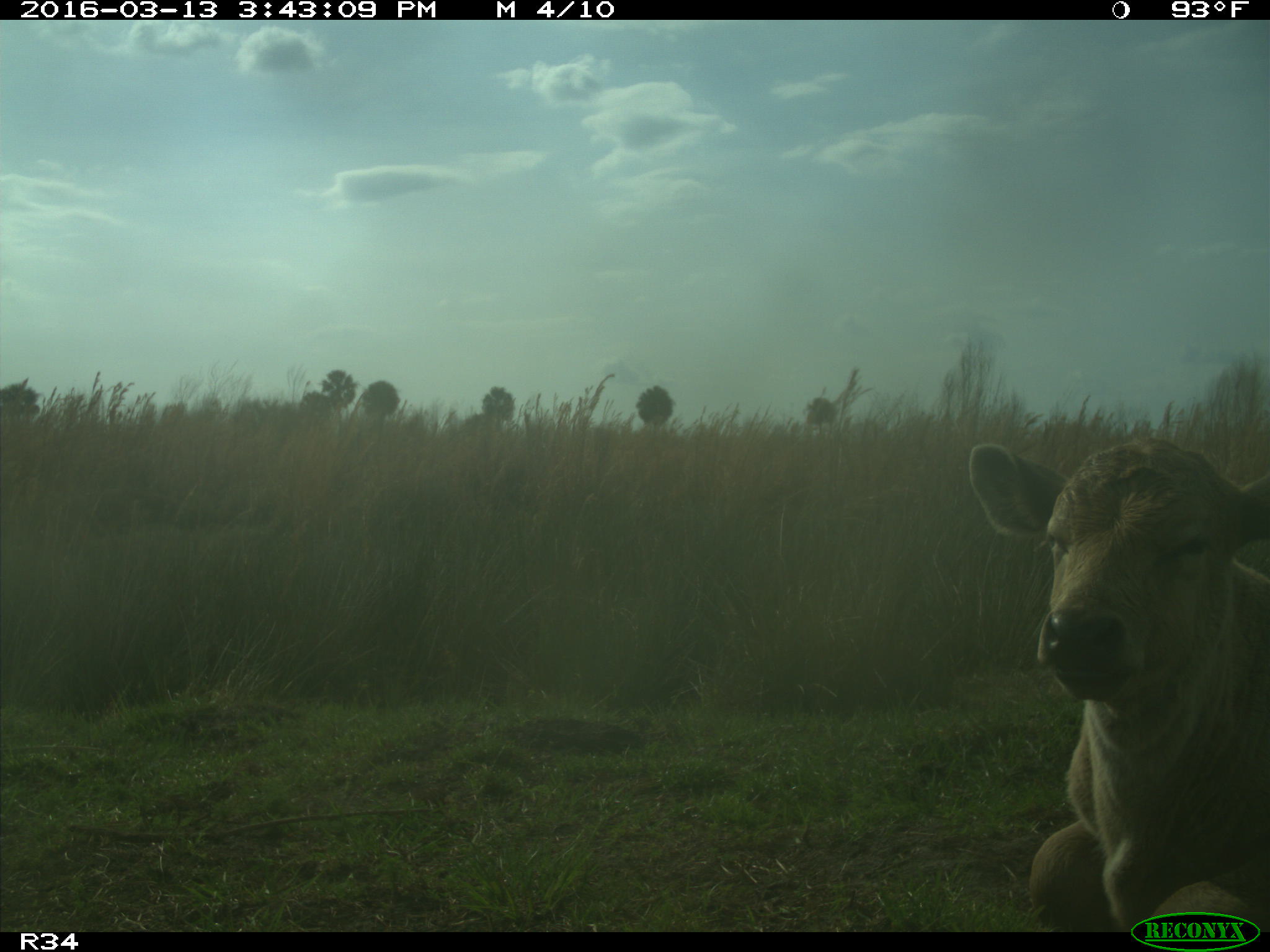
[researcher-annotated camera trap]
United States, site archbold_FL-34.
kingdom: Animalia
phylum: Chordata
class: Mammalia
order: Artiodactyla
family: Bovidae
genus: Bos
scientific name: Bos taurus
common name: domestic cow